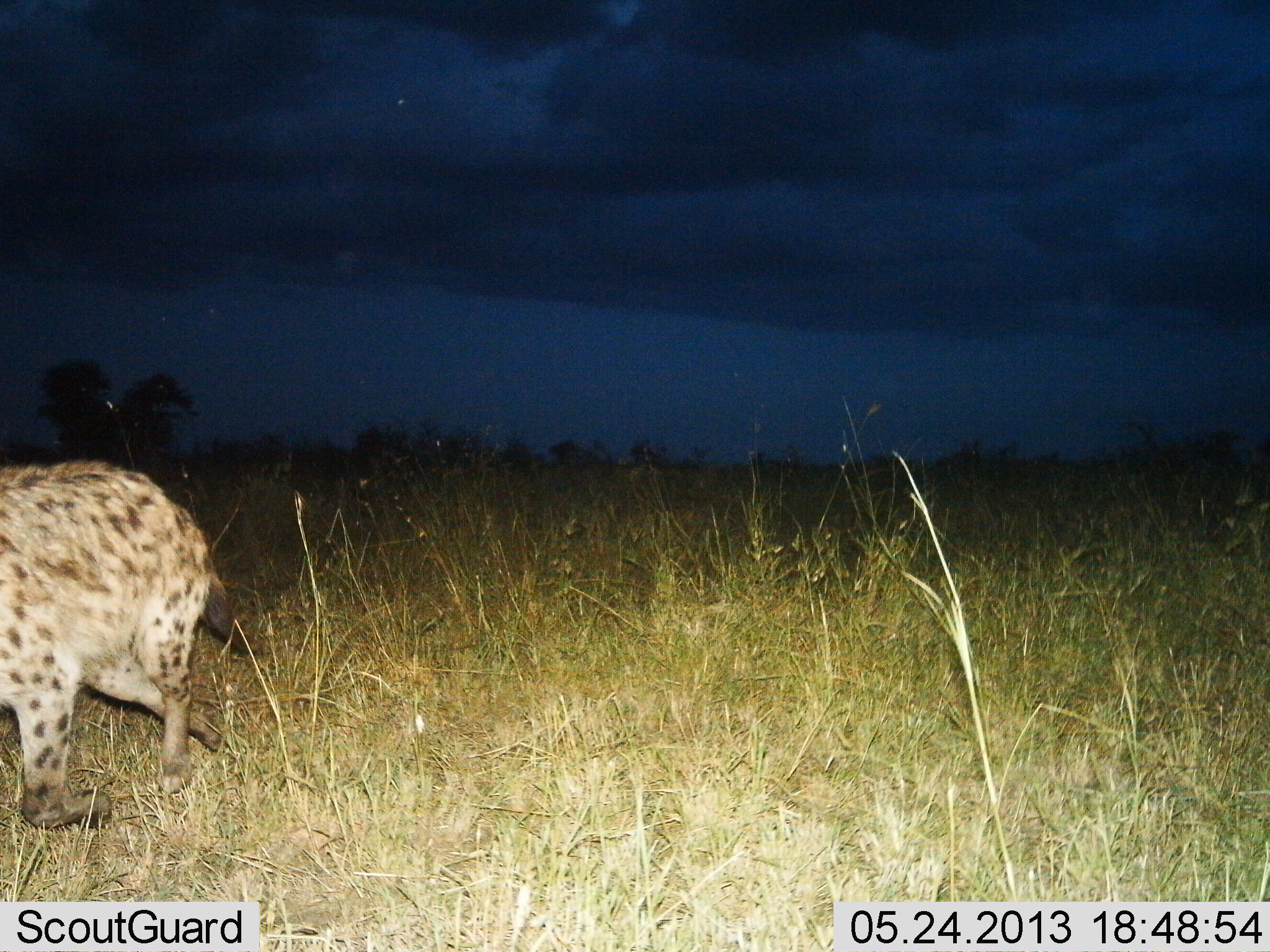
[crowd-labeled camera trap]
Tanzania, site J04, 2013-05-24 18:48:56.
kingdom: Animalia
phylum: Chordata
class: Mammalia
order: Carnivora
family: Hyaenidae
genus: Crocuta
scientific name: Crocuta crocuta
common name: spotted hyena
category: hyenaspotted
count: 1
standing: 0%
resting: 0%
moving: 100%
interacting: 0%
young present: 0%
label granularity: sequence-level